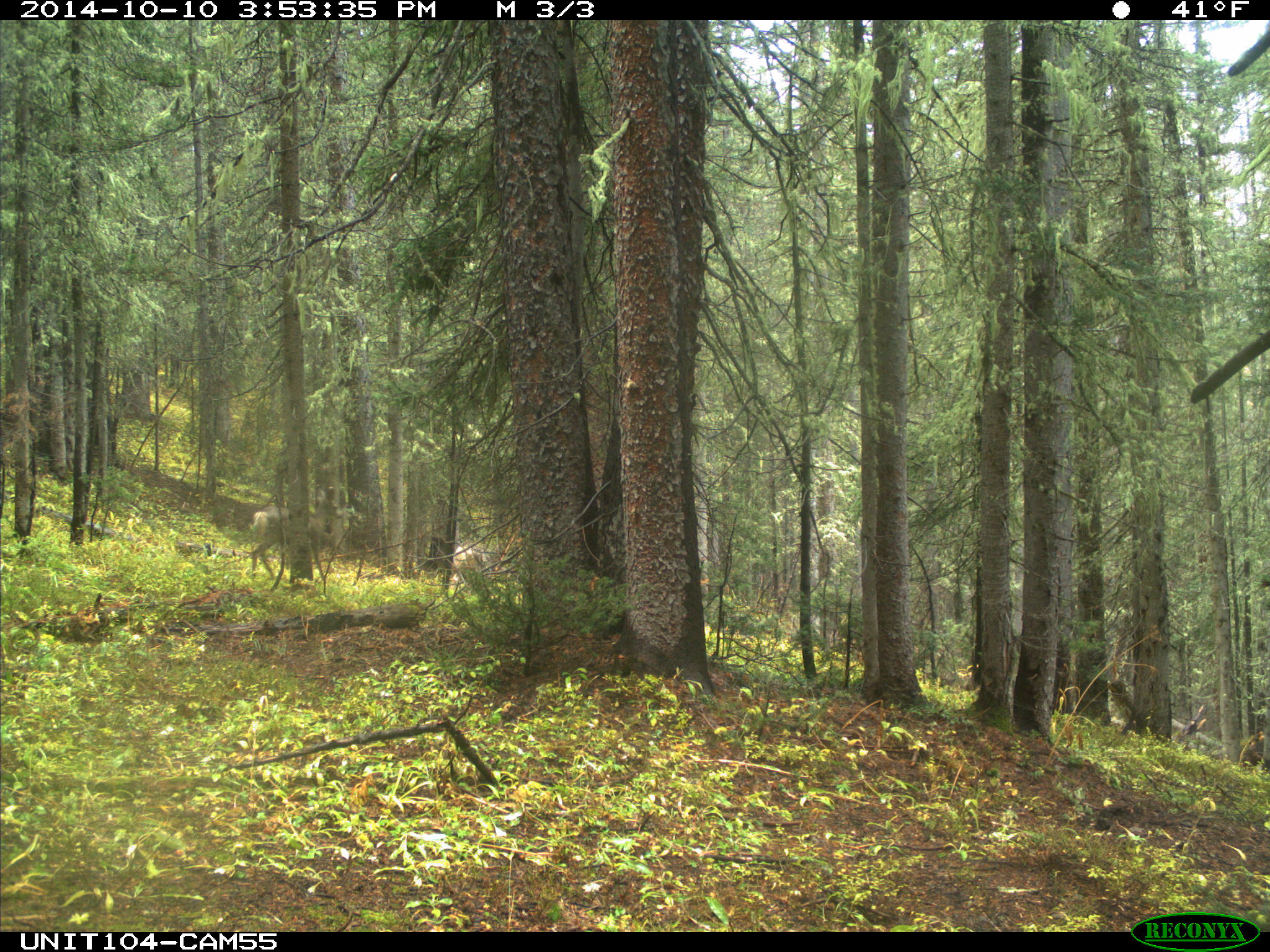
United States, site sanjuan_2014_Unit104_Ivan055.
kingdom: Animalia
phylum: Chordata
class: Mammalia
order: Artiodactyla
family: Cervidae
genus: Odocoileus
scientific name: Odocoileus hemionus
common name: mule deer